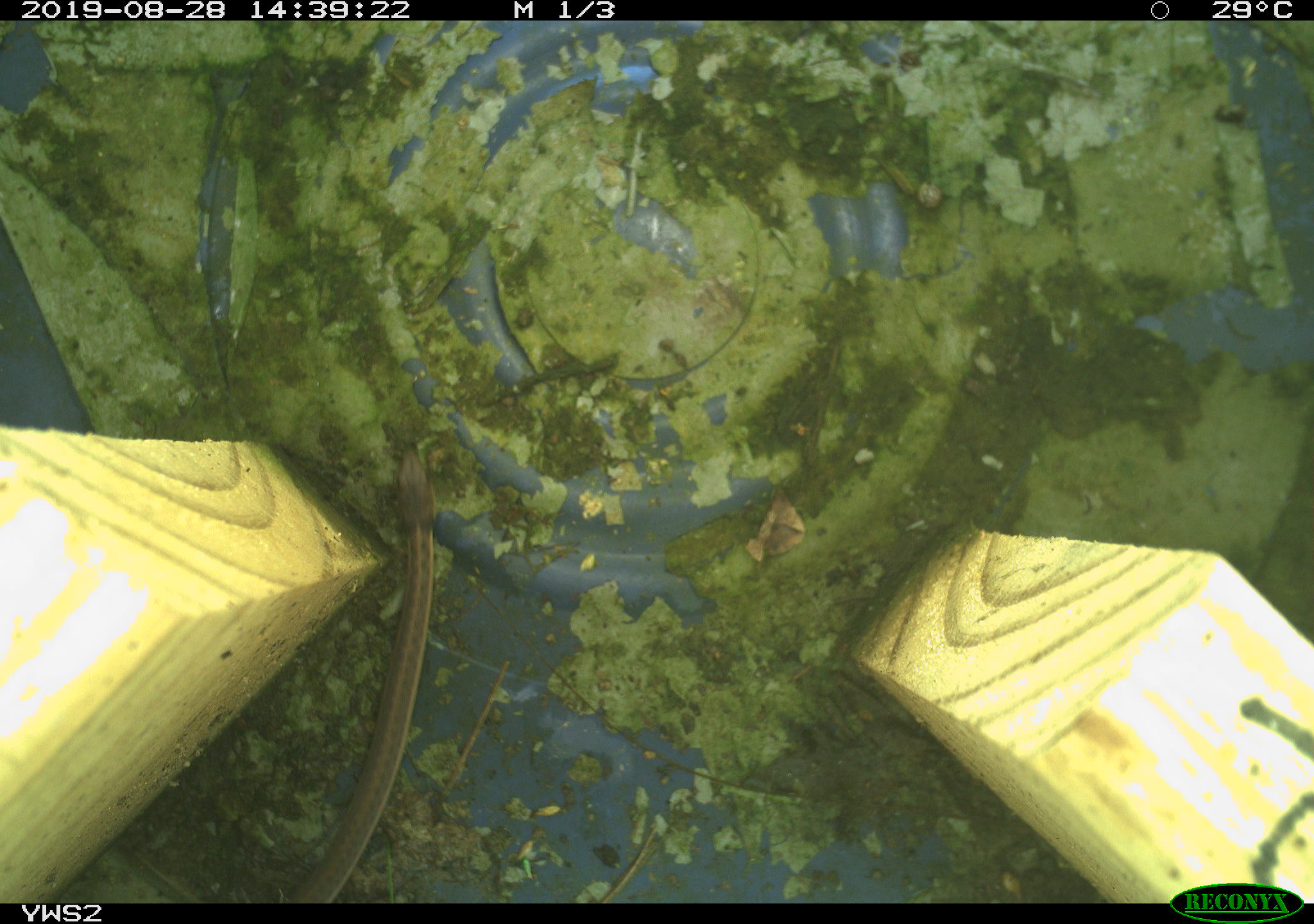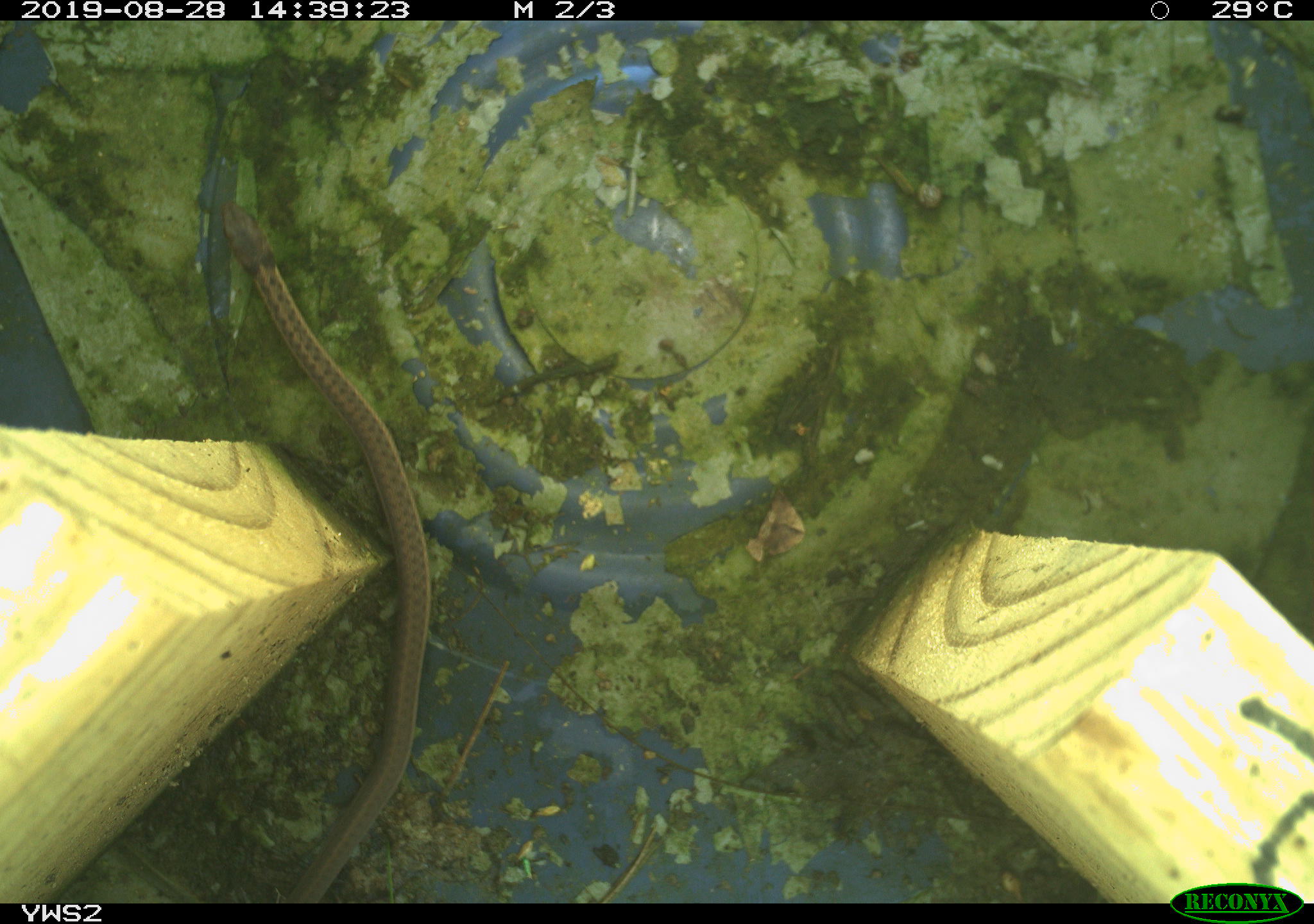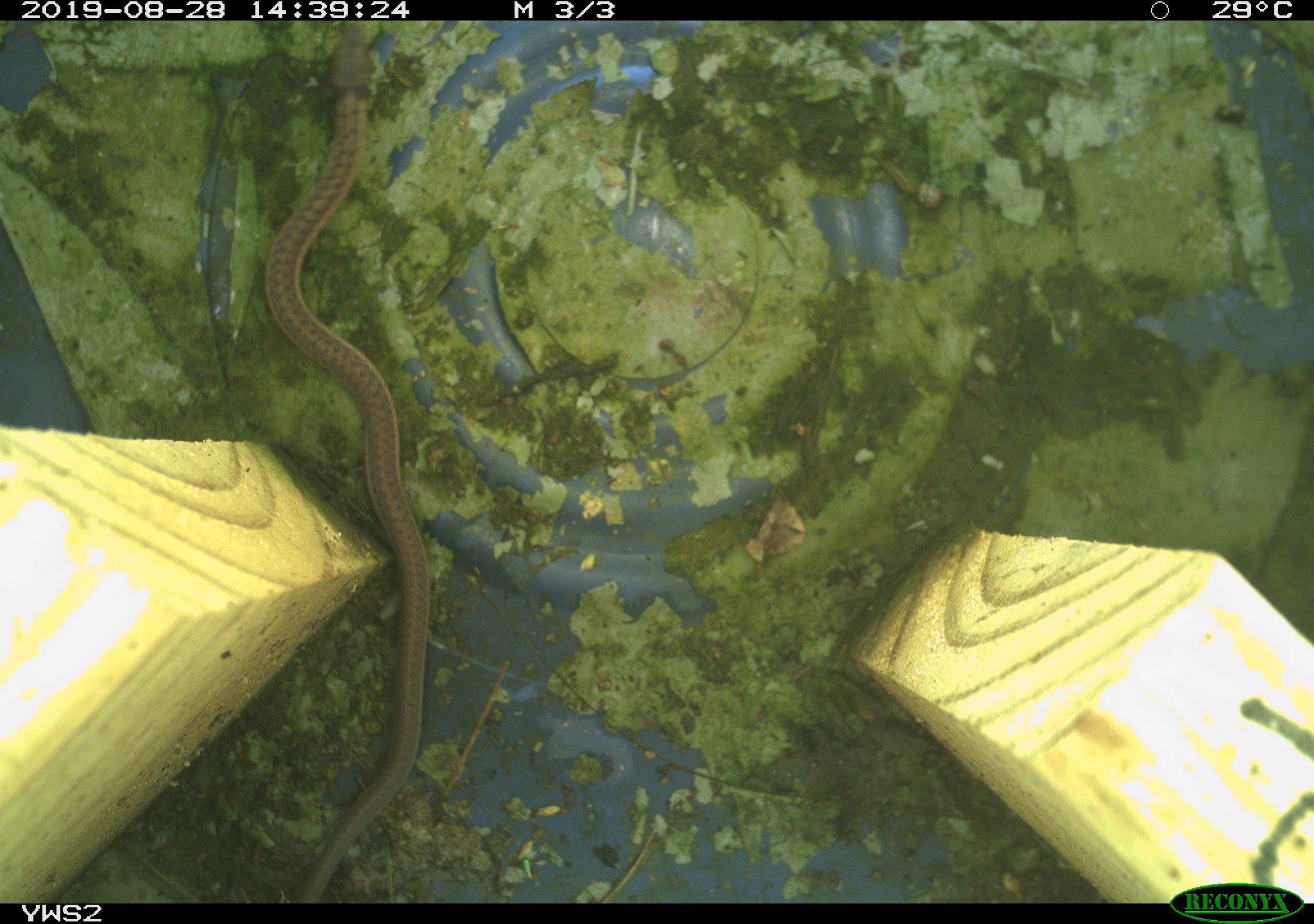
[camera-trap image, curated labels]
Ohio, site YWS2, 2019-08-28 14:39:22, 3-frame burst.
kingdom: Animalia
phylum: Chordata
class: Reptilia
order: Squamata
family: Colubridae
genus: Thamnophis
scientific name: Thamnophis sirtalis sirtalis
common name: eastern gartersnake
Eastern gartersnake (Thamnophis sirtalis sirtalis).